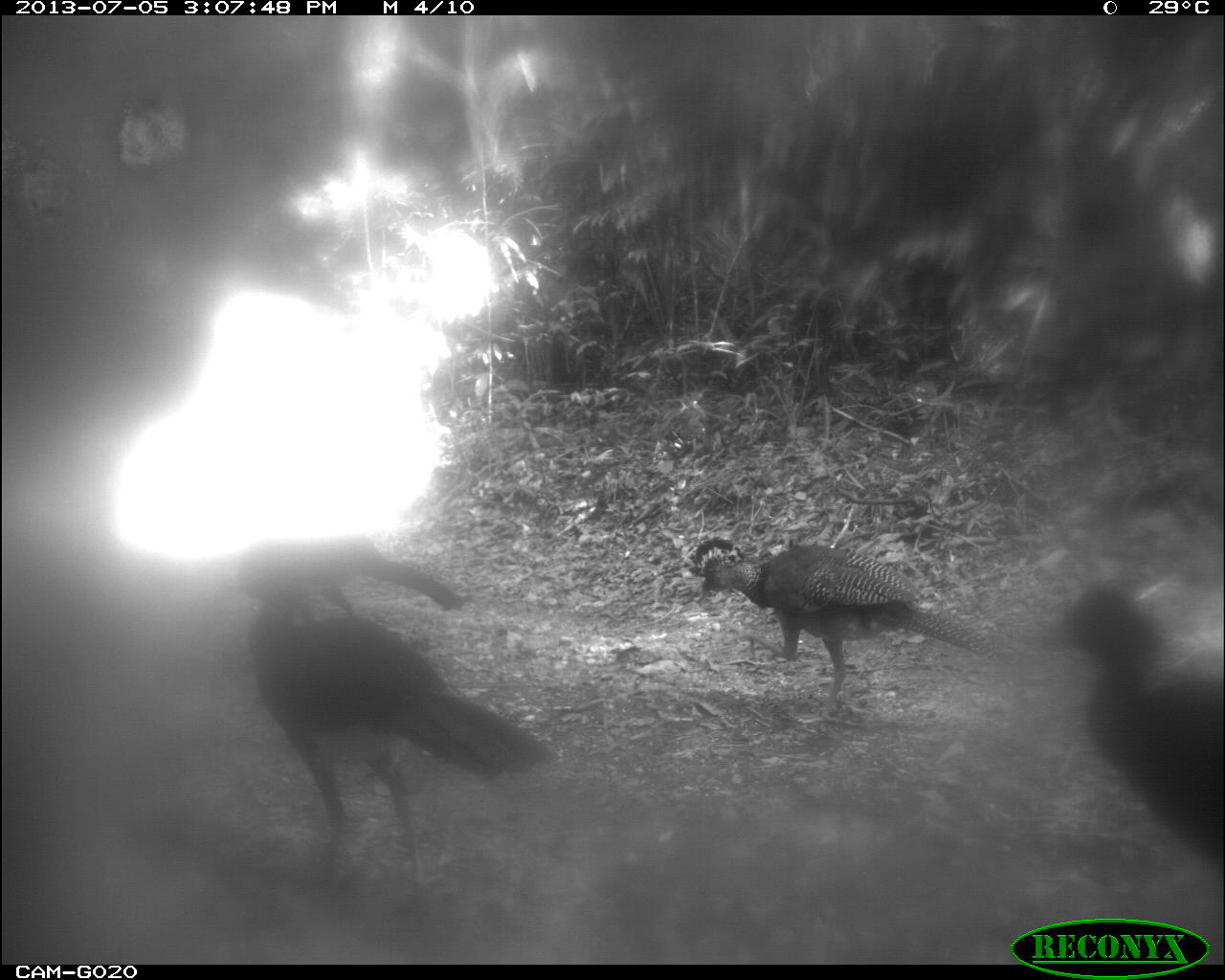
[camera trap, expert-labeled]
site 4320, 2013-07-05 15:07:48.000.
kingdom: Animalia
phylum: Chordata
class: Aves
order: Galliformes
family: Cracidae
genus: Crax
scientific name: Crax rubra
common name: great curassow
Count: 4.